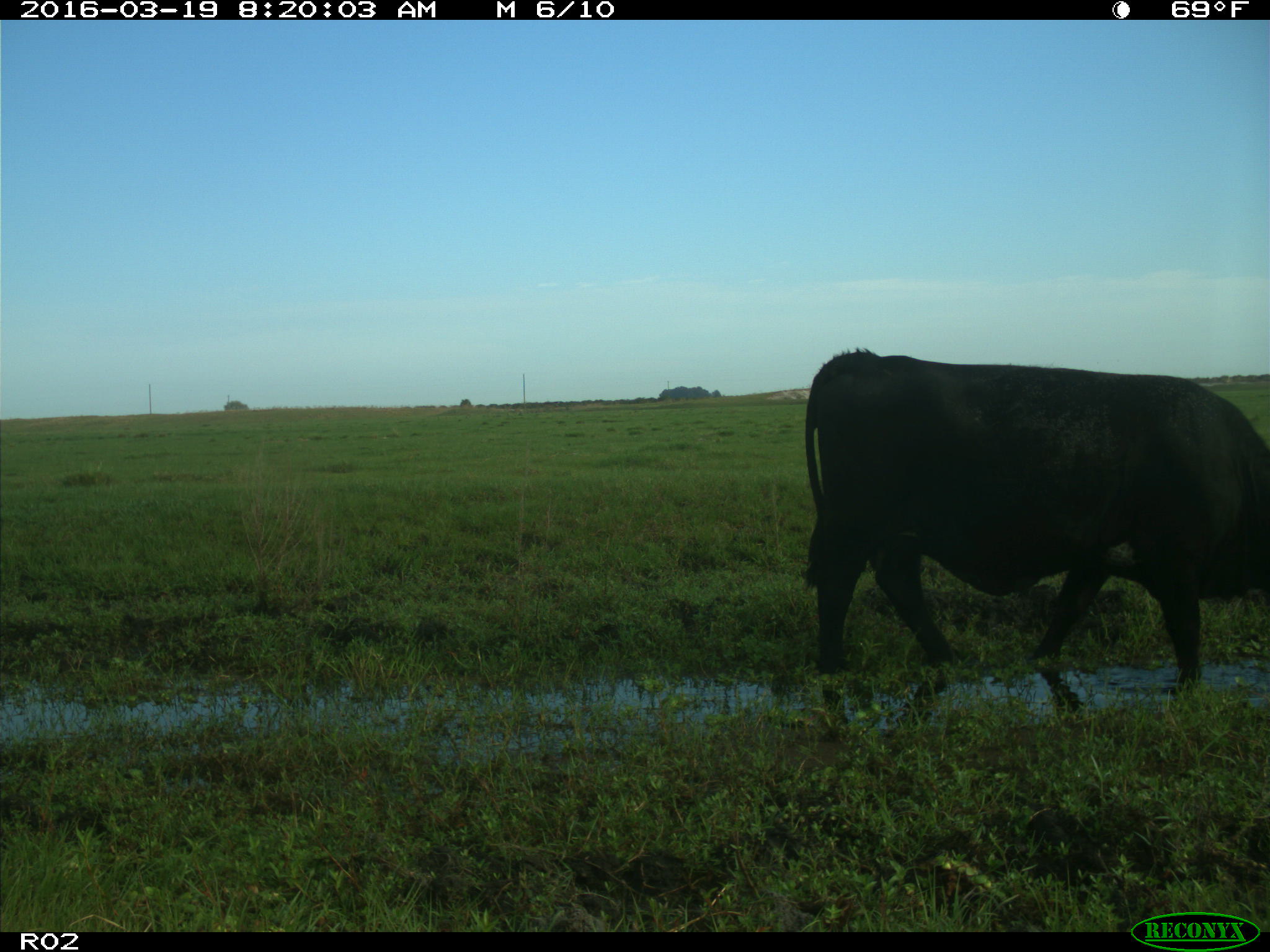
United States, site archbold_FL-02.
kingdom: Animalia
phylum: Chordata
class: Mammalia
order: Artiodactyla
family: Bovidae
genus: Bos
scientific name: Bos taurus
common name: domestic cow